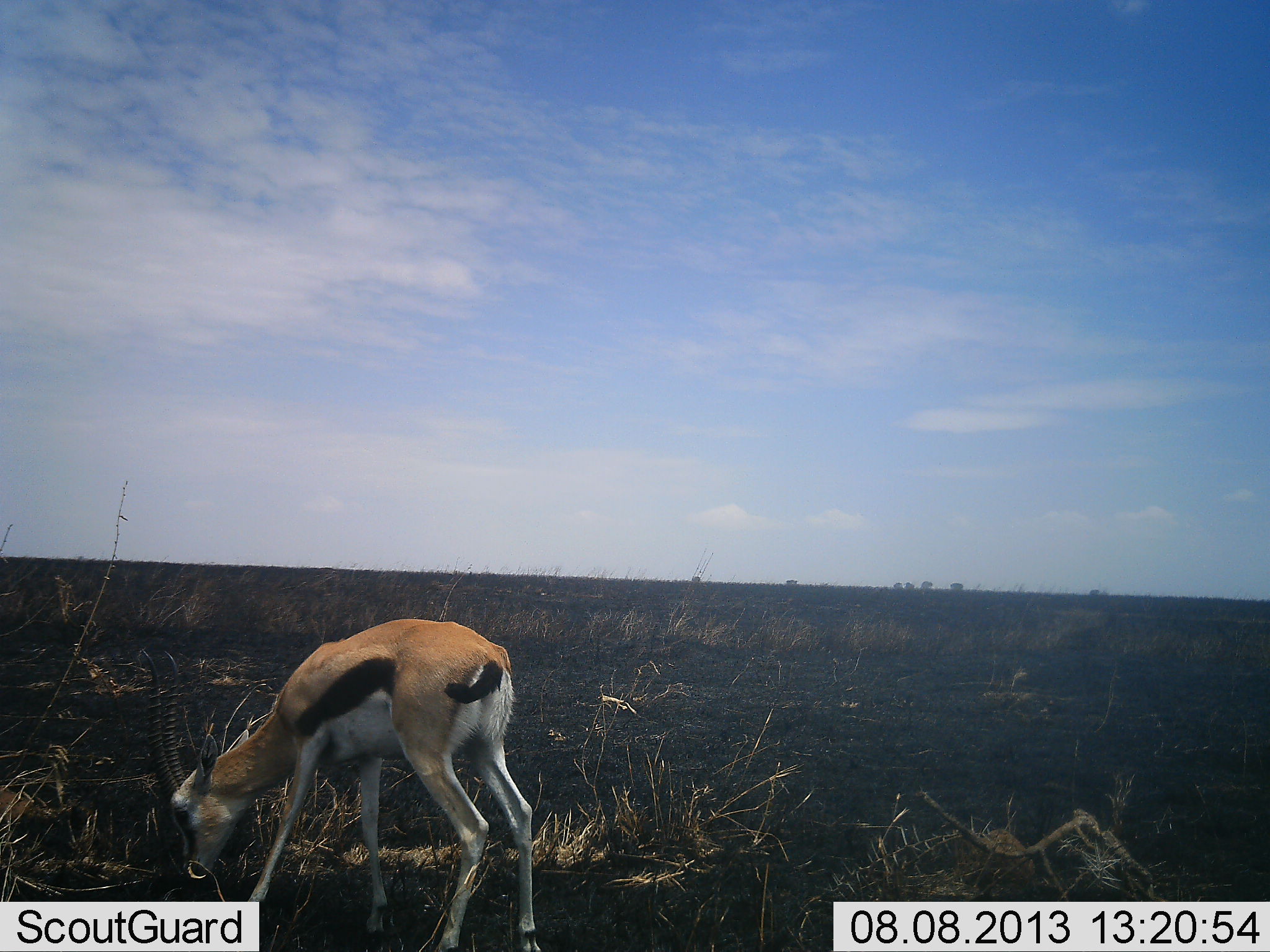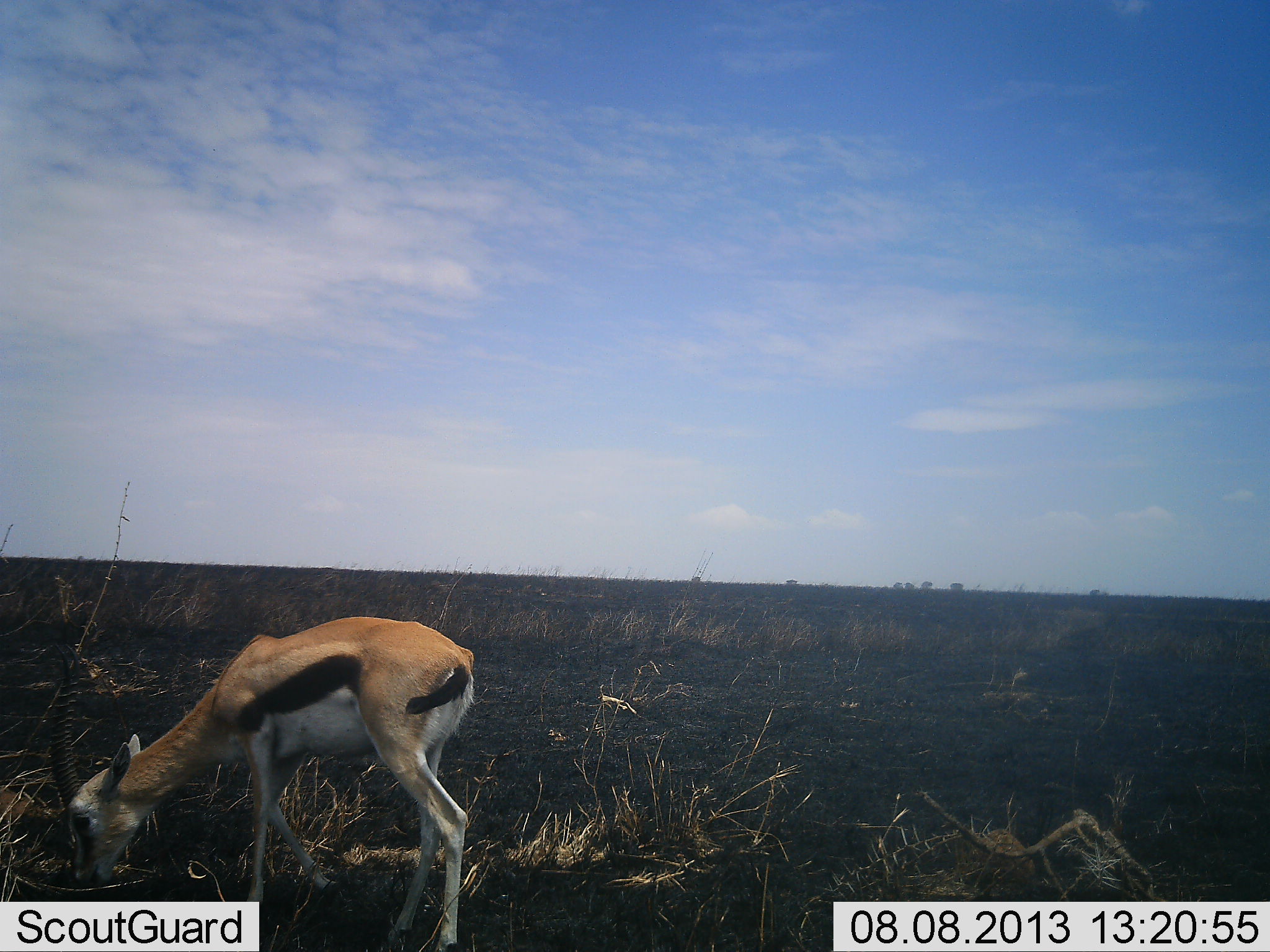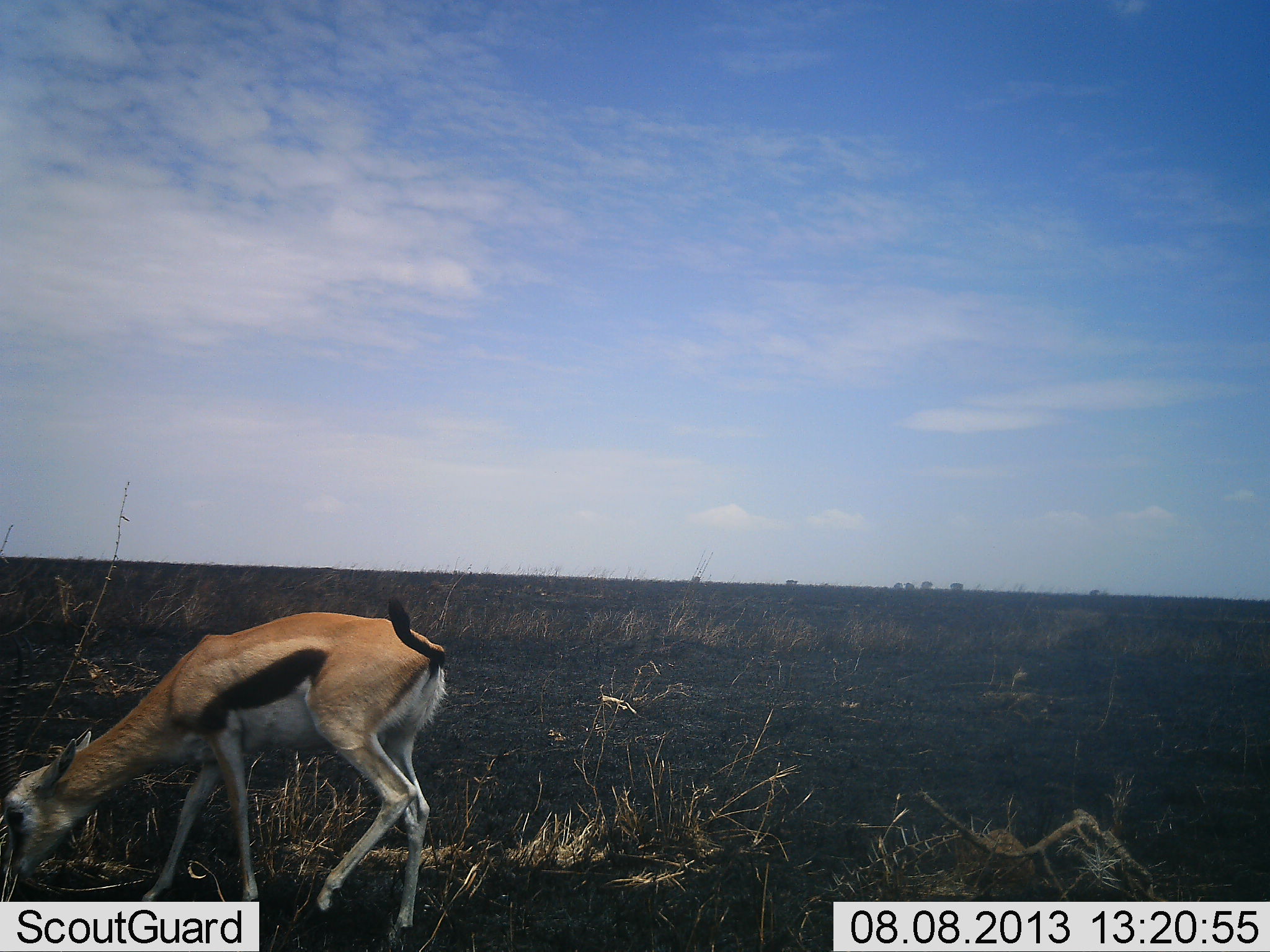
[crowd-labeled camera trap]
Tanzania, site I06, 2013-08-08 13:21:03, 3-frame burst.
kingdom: Animalia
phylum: Chordata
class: Mammalia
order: Artiodactyla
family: Bovidae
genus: Eudorcas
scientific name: Eudorcas thomsonii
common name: thomson's gazelle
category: gazellethomsons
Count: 1.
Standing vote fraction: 30%.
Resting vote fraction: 0%.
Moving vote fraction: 30%.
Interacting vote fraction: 0%.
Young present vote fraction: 0%.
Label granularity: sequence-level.